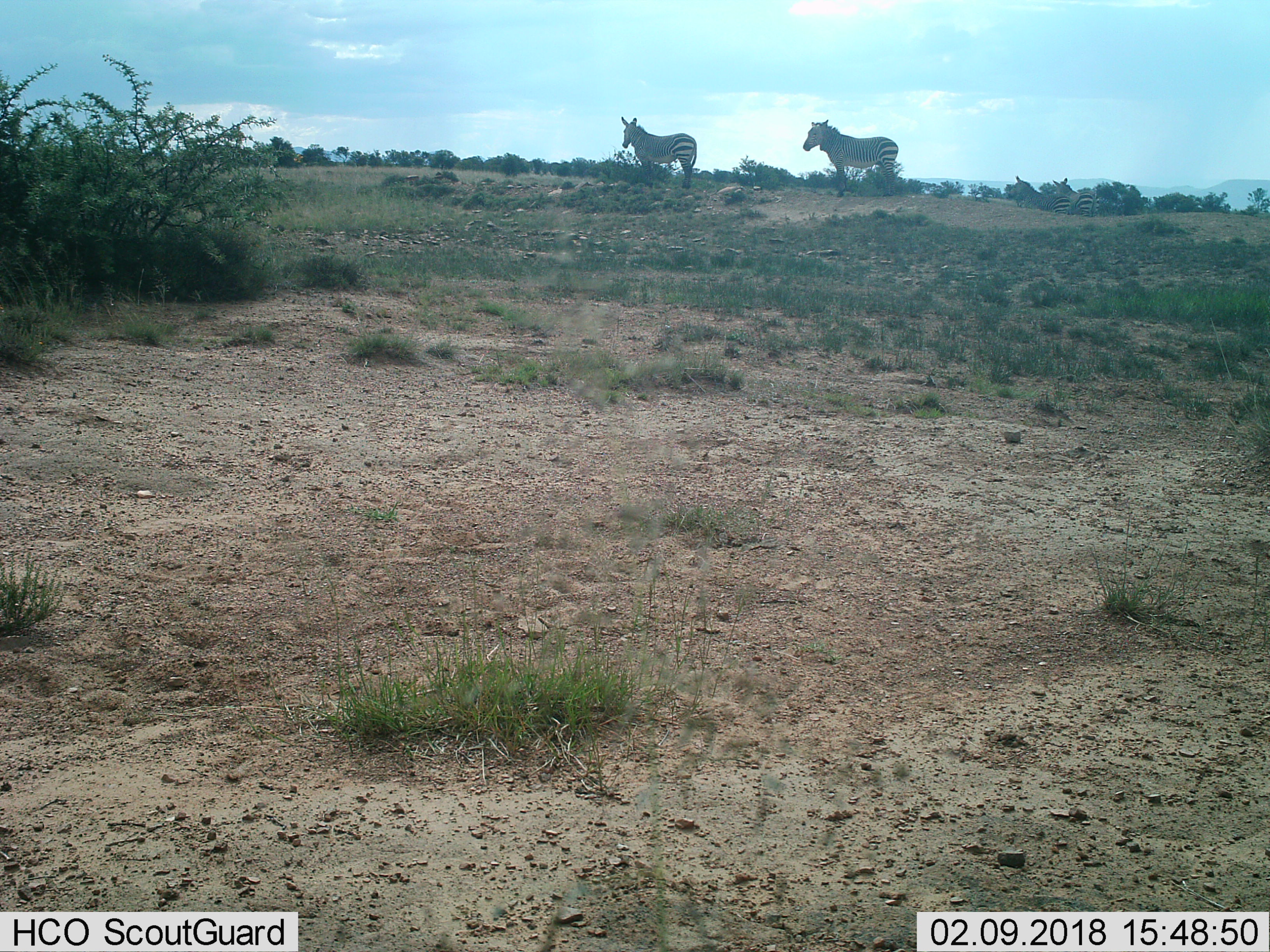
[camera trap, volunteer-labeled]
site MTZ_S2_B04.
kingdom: Animalia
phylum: Chordata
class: Mammalia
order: Perissodactyla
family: Equidae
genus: Equus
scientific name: Equus zebra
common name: mountain zebra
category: zebramountain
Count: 4.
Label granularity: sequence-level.